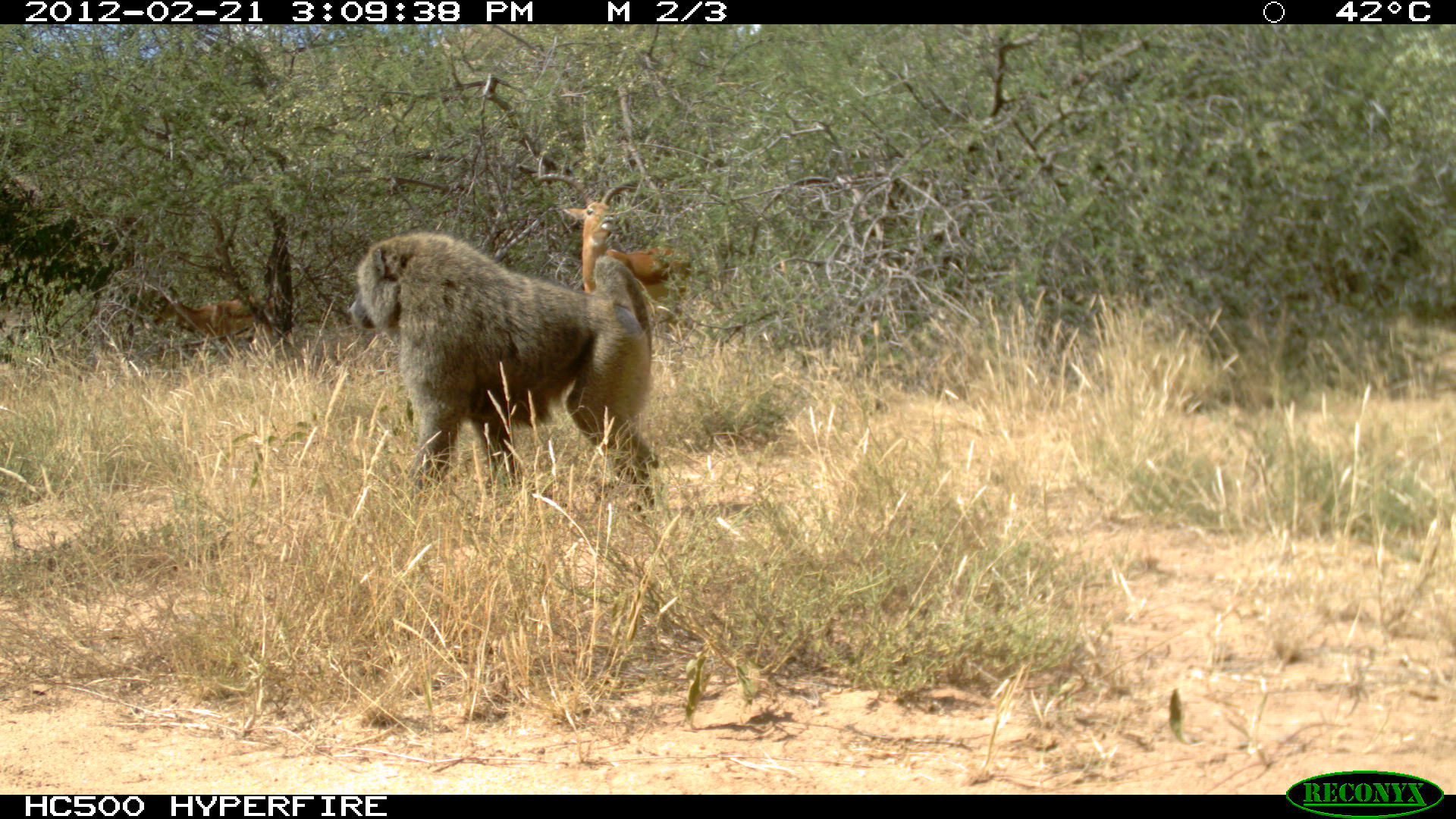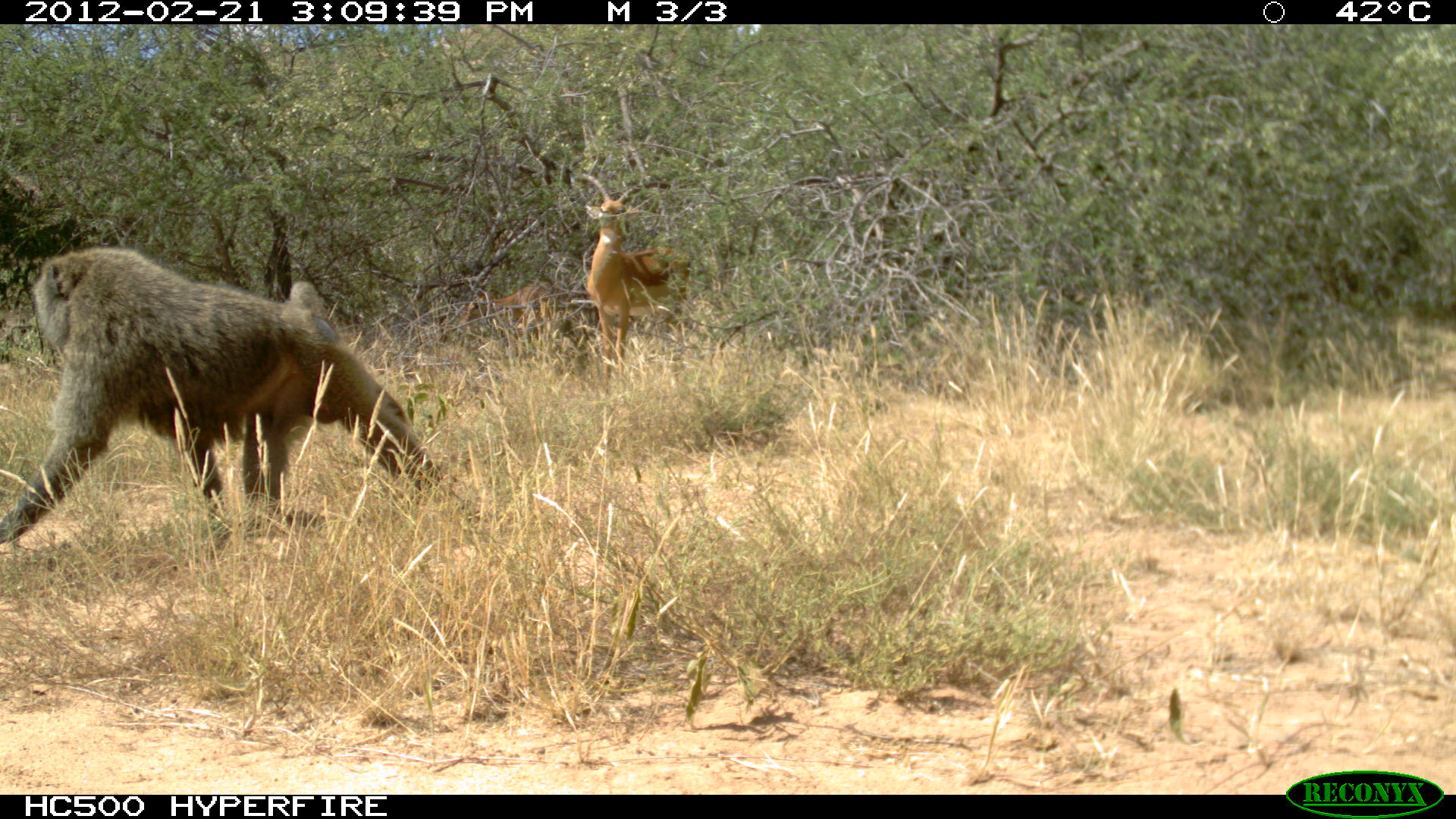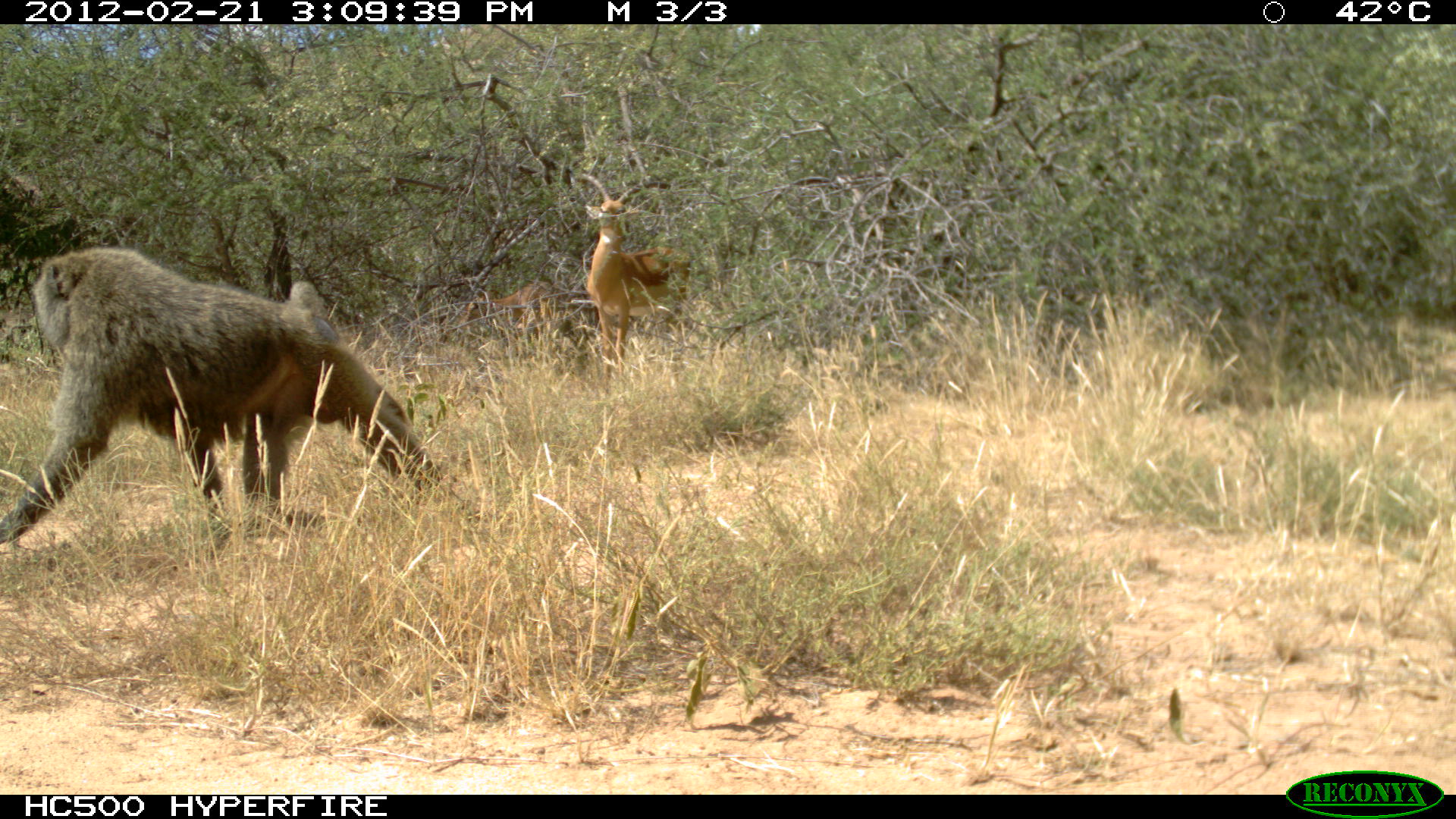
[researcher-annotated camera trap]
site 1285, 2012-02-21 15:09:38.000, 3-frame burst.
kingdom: Animalia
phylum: Chordata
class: Mammalia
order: Artiodactyla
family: Bovidae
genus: Aepyceros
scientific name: Aepyceros melampus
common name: impala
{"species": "Aepyceros melampus (impala)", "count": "2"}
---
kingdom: Animalia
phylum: Chordata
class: Mammalia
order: Primates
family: Cercopithecidae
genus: Papio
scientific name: Papio anubis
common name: olive baboon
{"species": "Papio anubis (olive baboon)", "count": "1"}